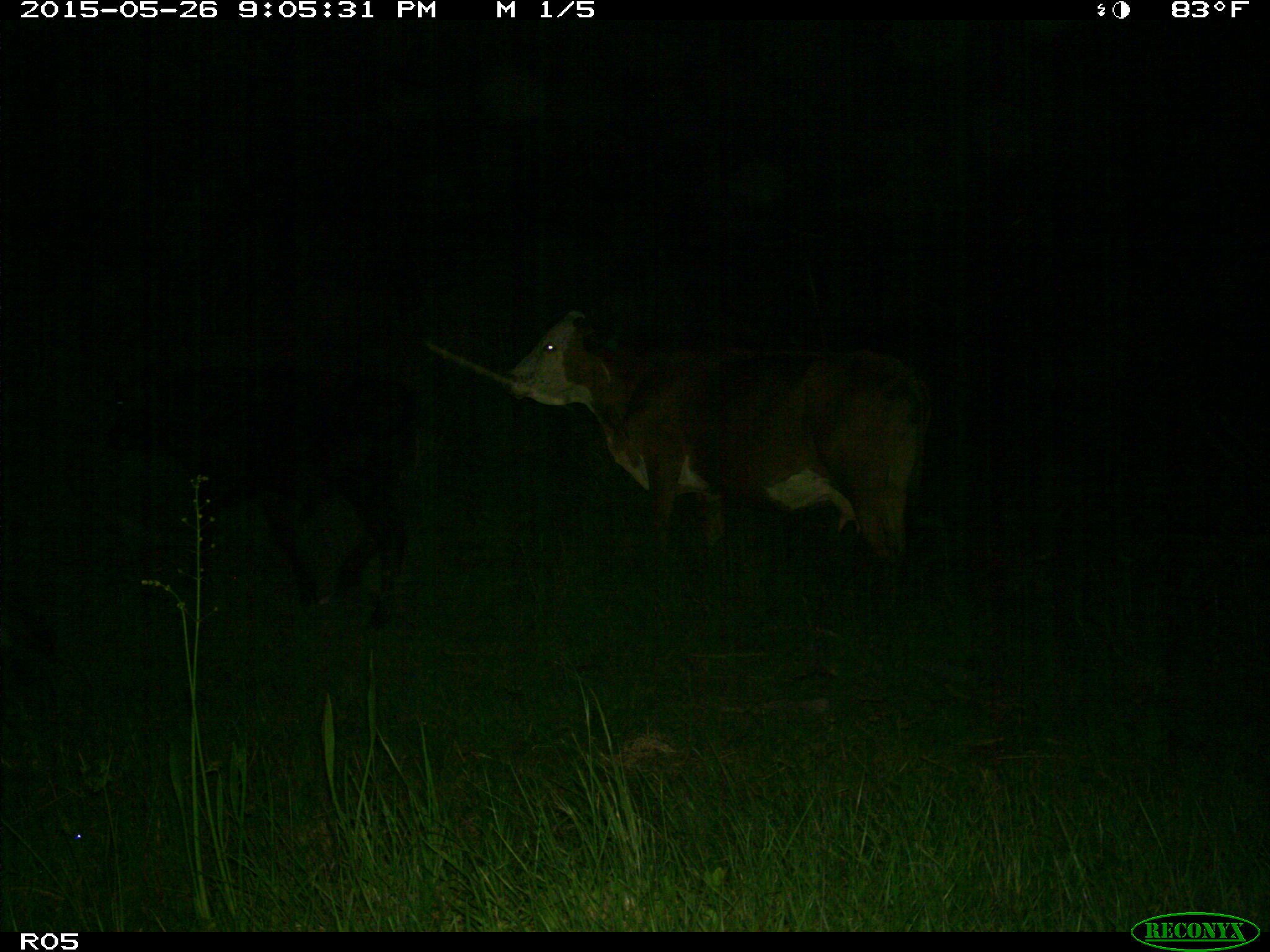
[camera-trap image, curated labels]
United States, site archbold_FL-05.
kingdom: Animalia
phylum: Chordata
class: Mammalia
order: Artiodactyla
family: Bovidae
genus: Bos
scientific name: Bos taurus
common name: domestic cow